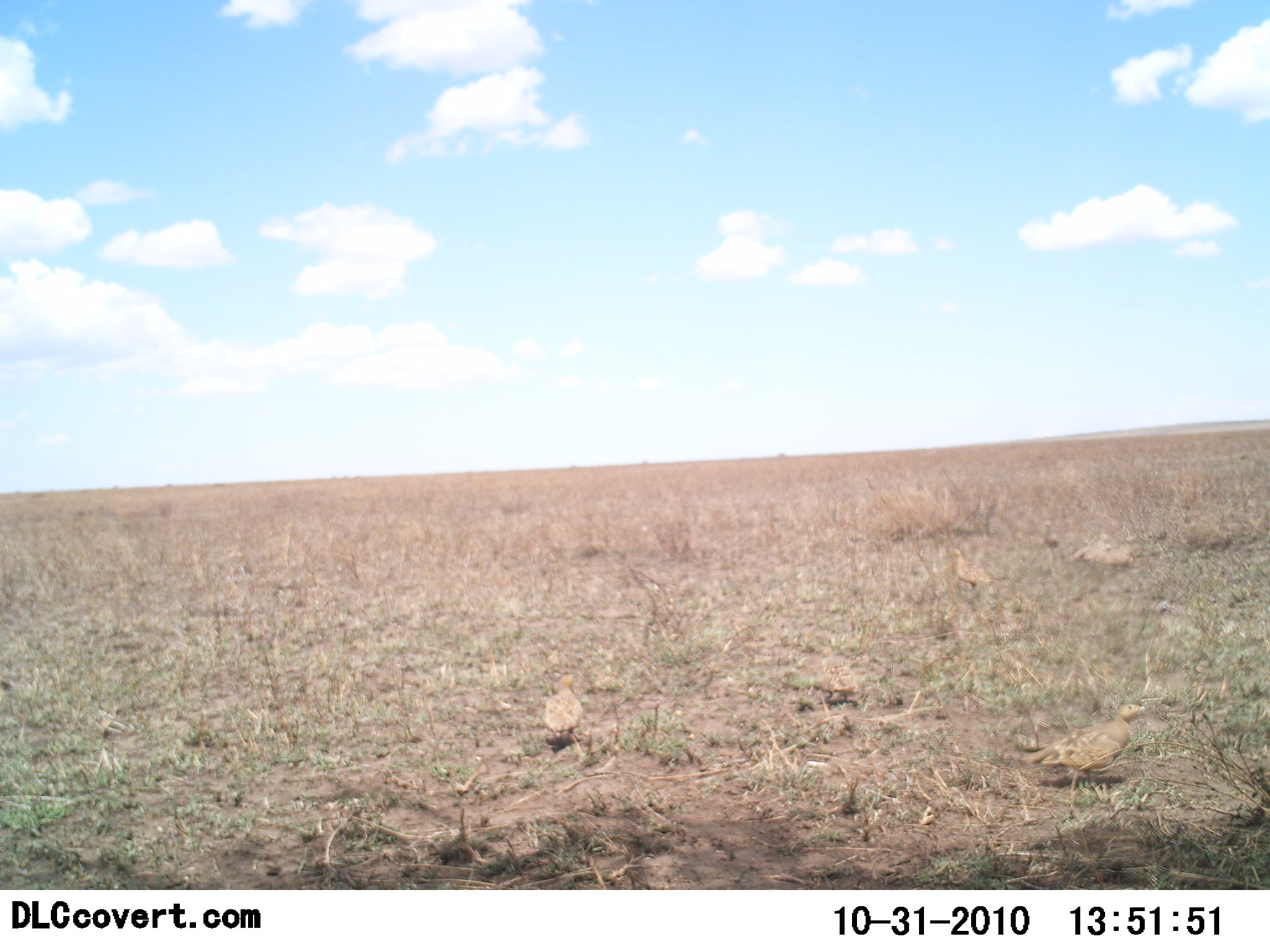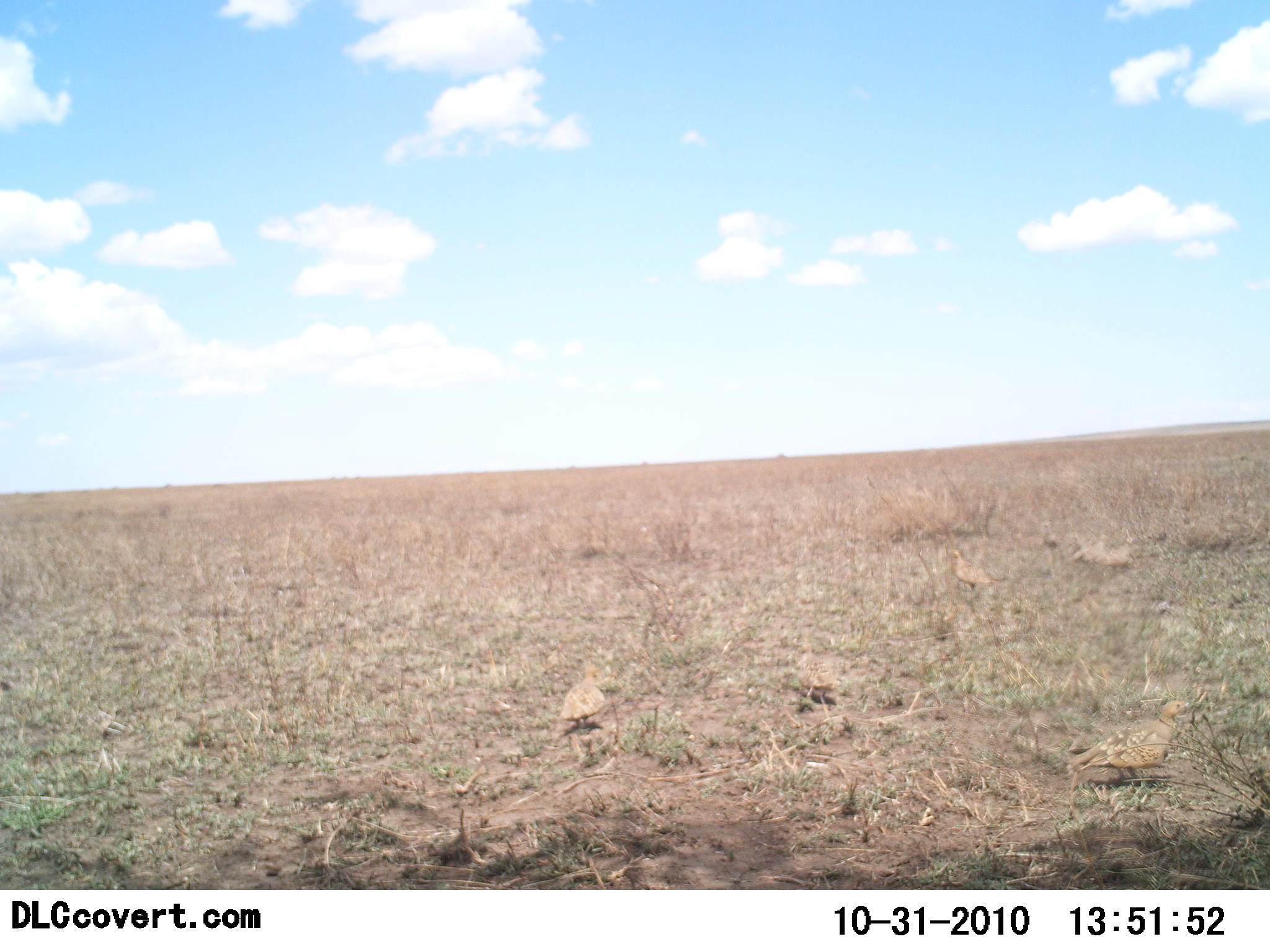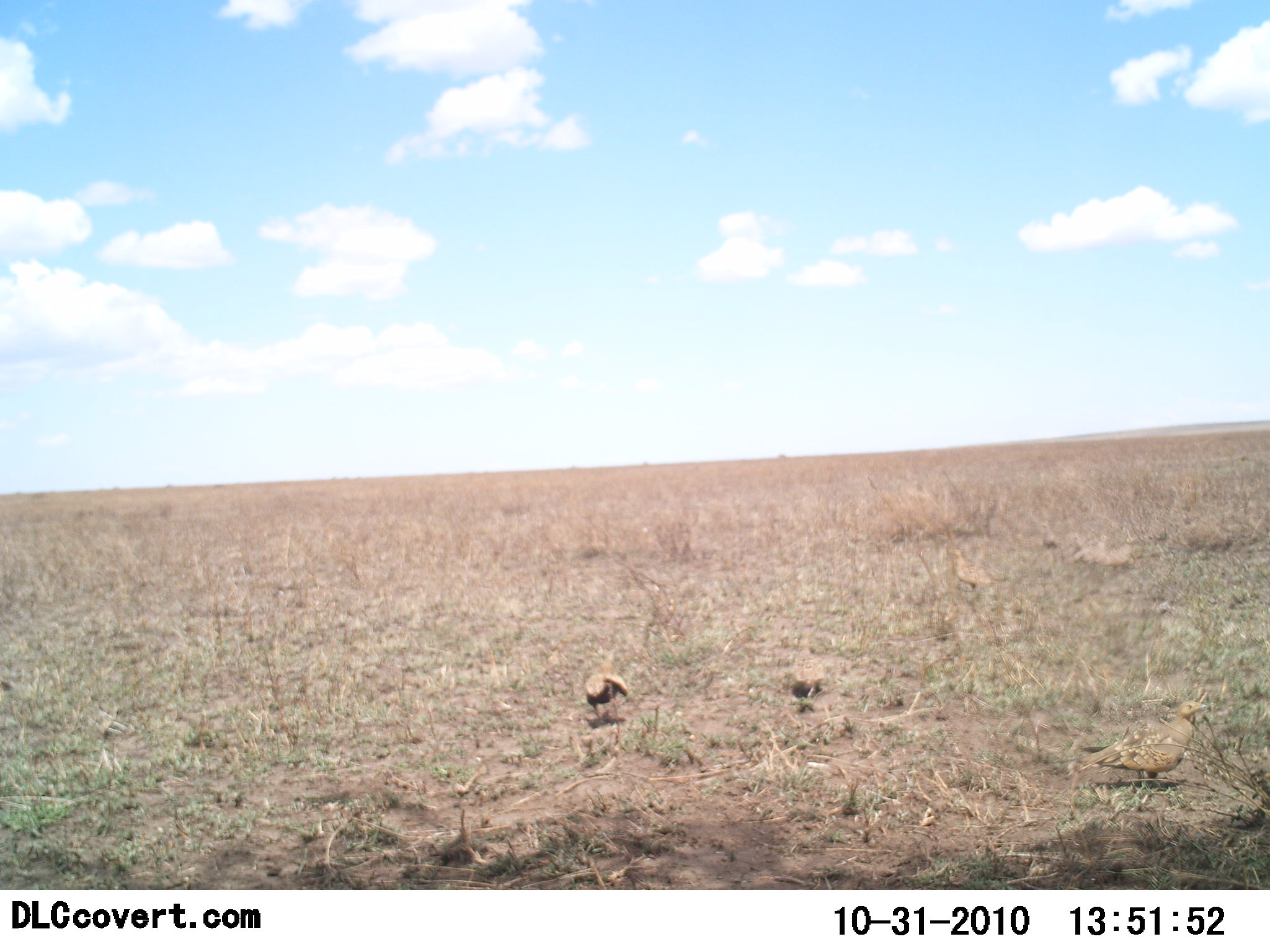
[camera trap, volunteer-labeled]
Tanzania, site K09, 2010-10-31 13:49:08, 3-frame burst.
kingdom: Animalia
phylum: Chordata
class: Aves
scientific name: Aves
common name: bird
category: otherbird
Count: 6.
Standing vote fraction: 64%.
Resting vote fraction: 0%.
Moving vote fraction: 71%.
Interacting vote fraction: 0%.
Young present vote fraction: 0%.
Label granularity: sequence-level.